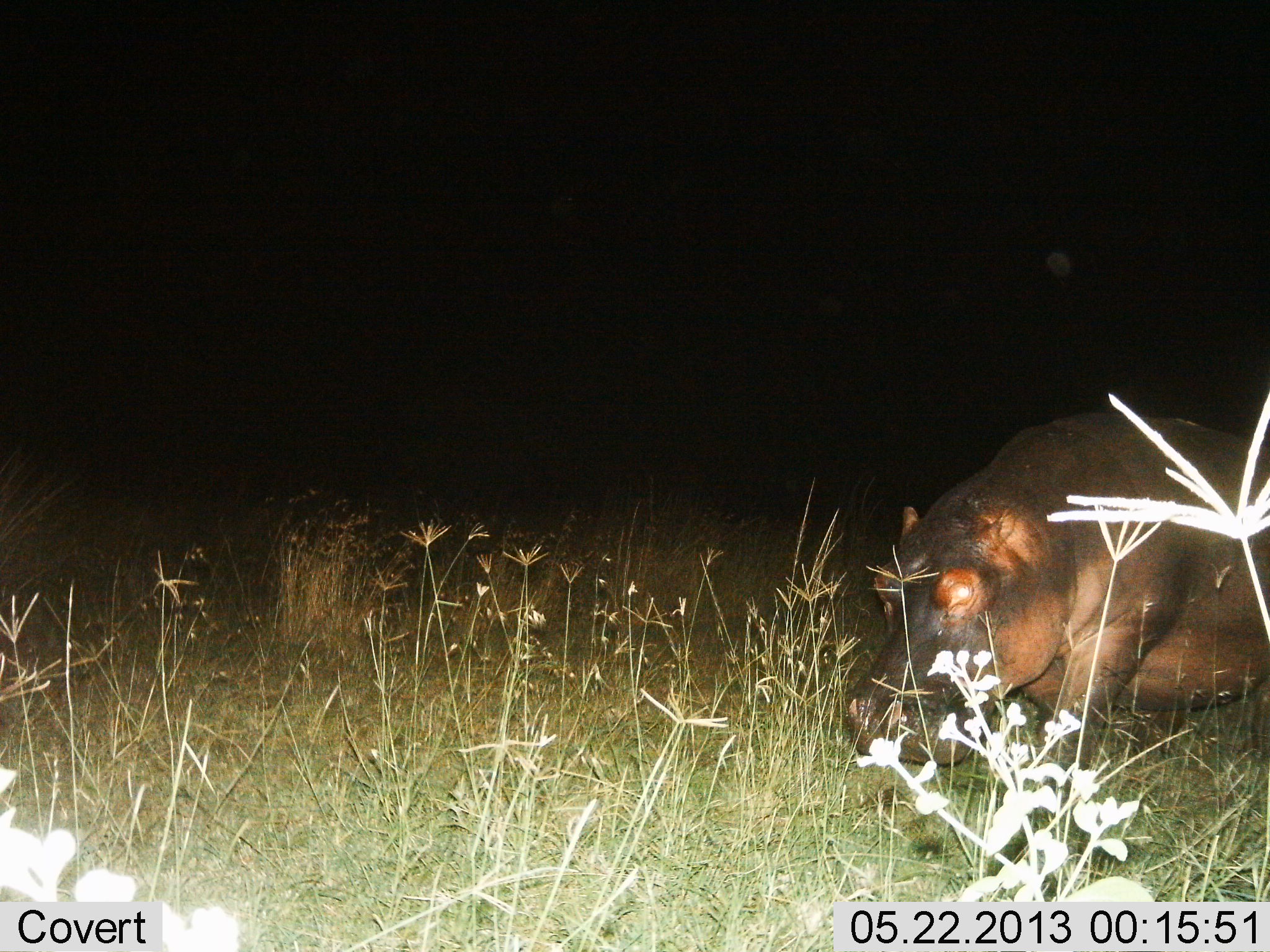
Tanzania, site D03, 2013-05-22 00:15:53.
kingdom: Animalia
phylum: Chordata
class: Mammalia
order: Artiodactyla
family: Hippopotamidae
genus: Hippopotamus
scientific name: Hippopotamus amphibius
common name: hippopotamus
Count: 1.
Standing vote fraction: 39%.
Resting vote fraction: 0%.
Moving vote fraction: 61%.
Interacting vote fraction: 0%.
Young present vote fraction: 0%.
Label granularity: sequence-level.